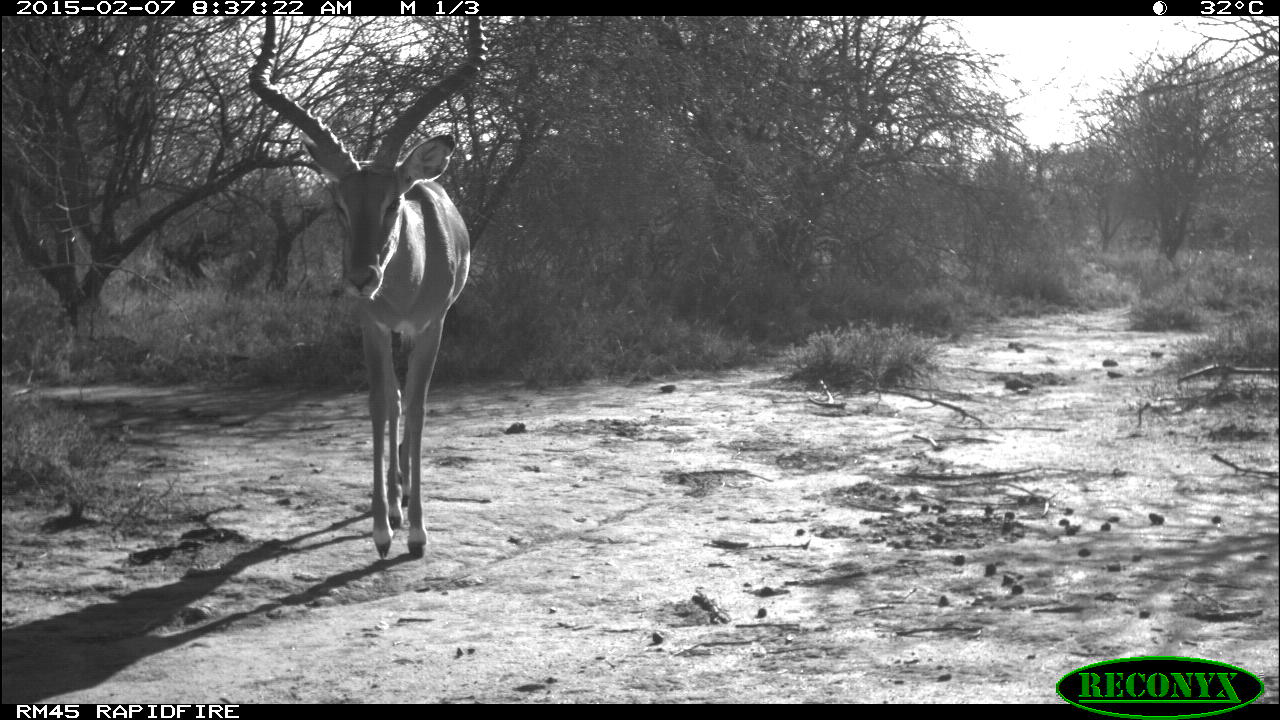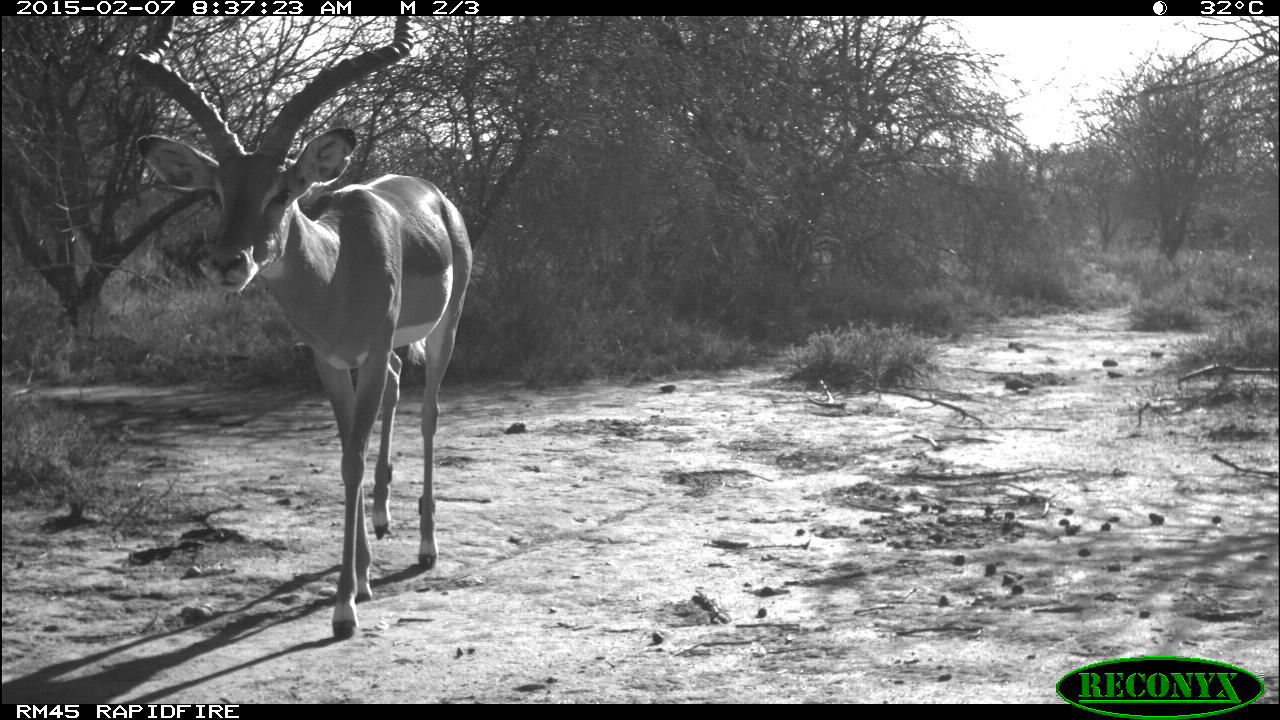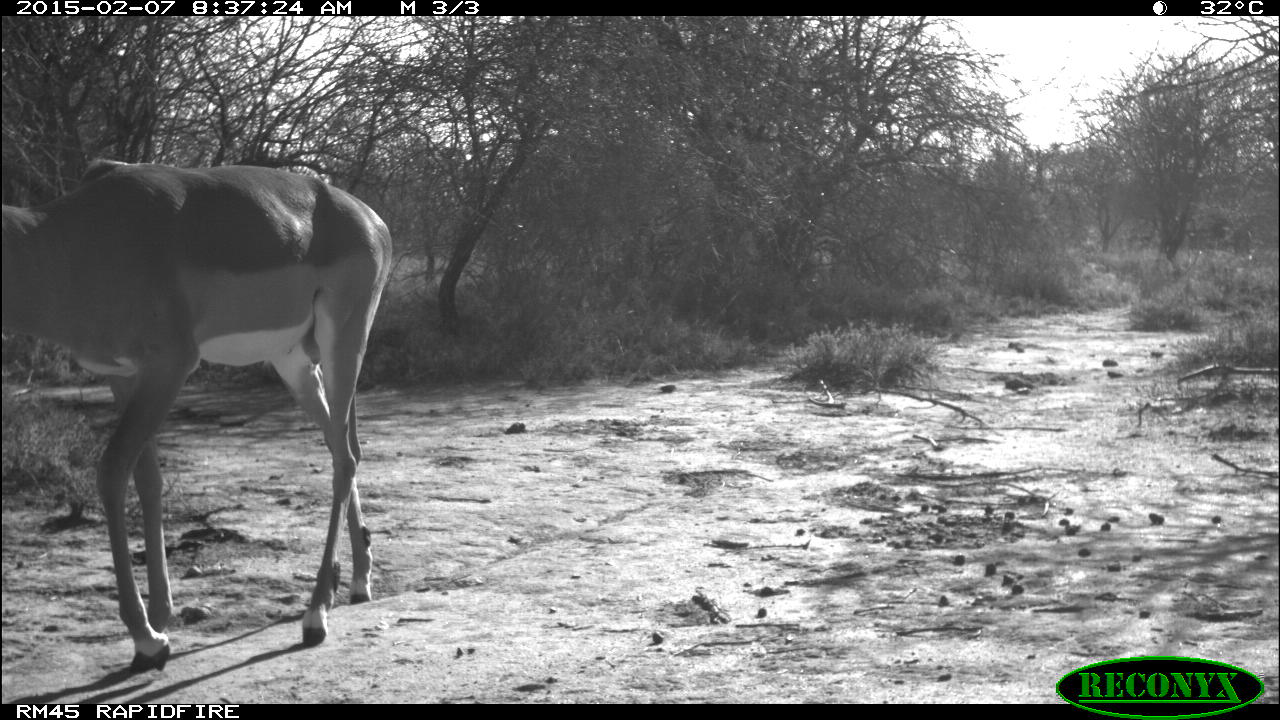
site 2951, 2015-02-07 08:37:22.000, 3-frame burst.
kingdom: Animalia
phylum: Chordata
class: Mammalia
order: Artiodactyla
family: Bovidae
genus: Aepyceros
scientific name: Aepyceros melampus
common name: impala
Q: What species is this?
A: Aepyceros melampus (impala).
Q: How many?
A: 2.